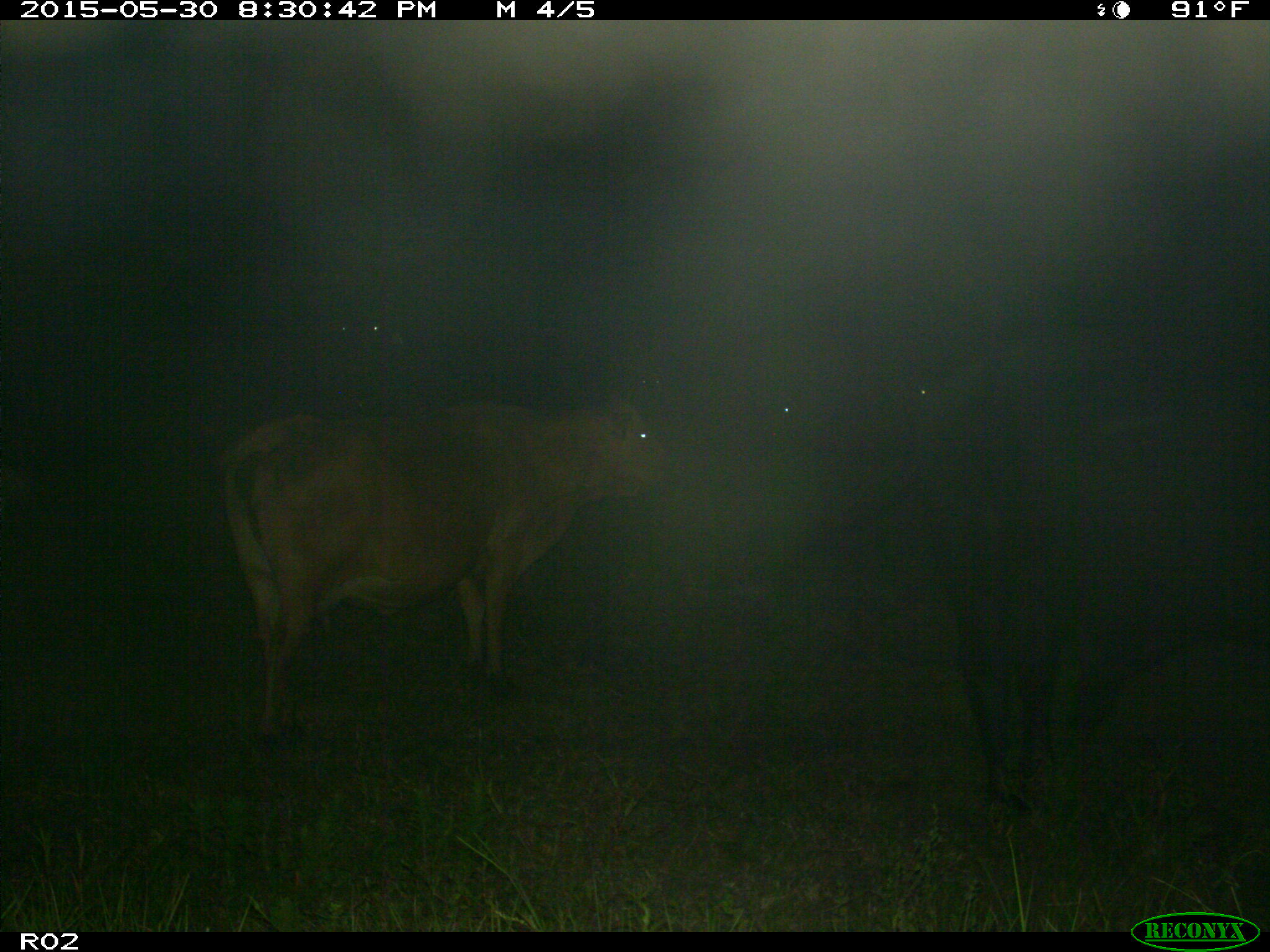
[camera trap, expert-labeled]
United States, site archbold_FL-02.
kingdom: Animalia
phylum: Chordata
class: Mammalia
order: Artiodactyla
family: Bovidae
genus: Bos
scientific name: Bos taurus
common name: domestic cow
Bos taurus (domestic cow).